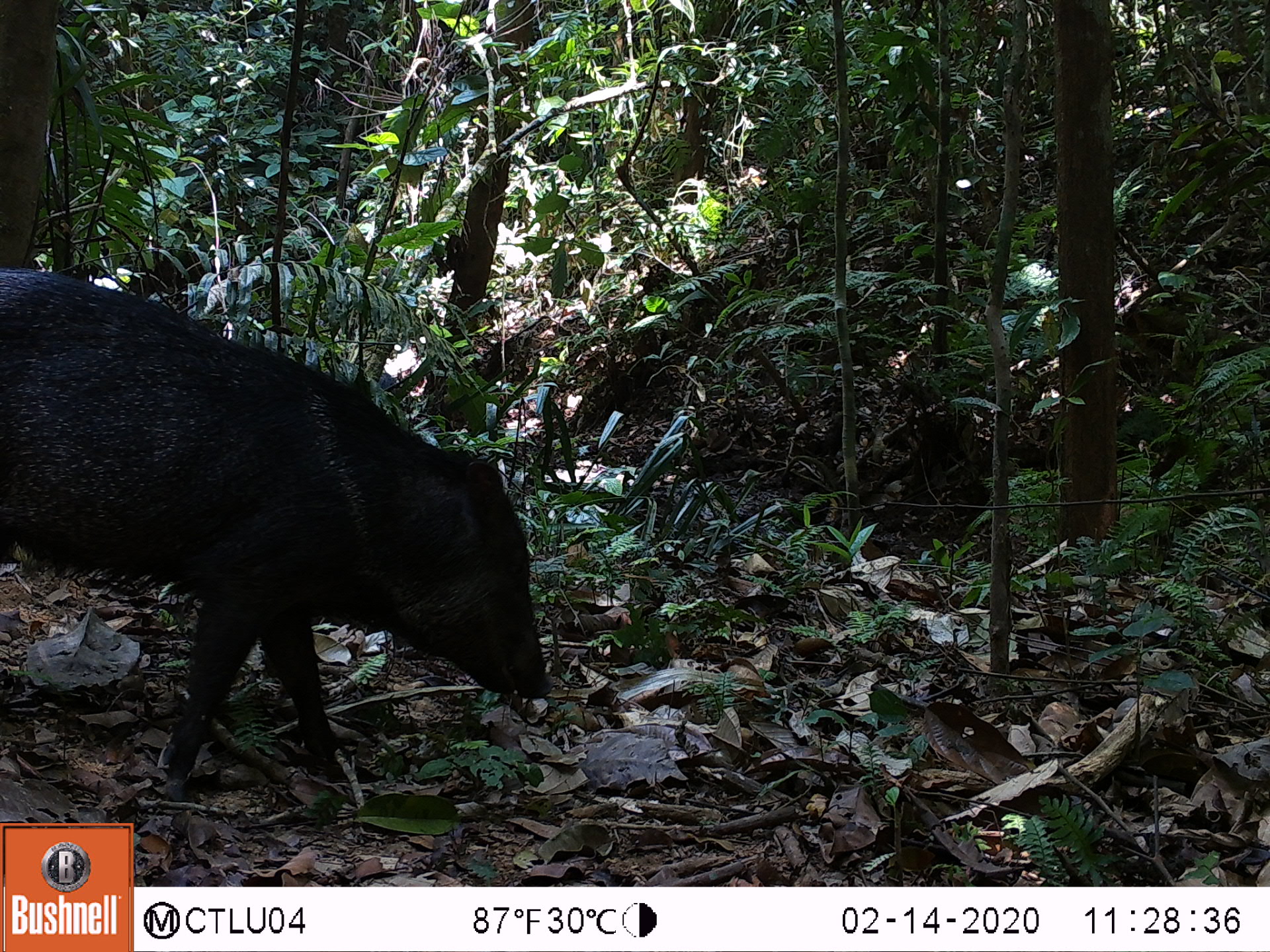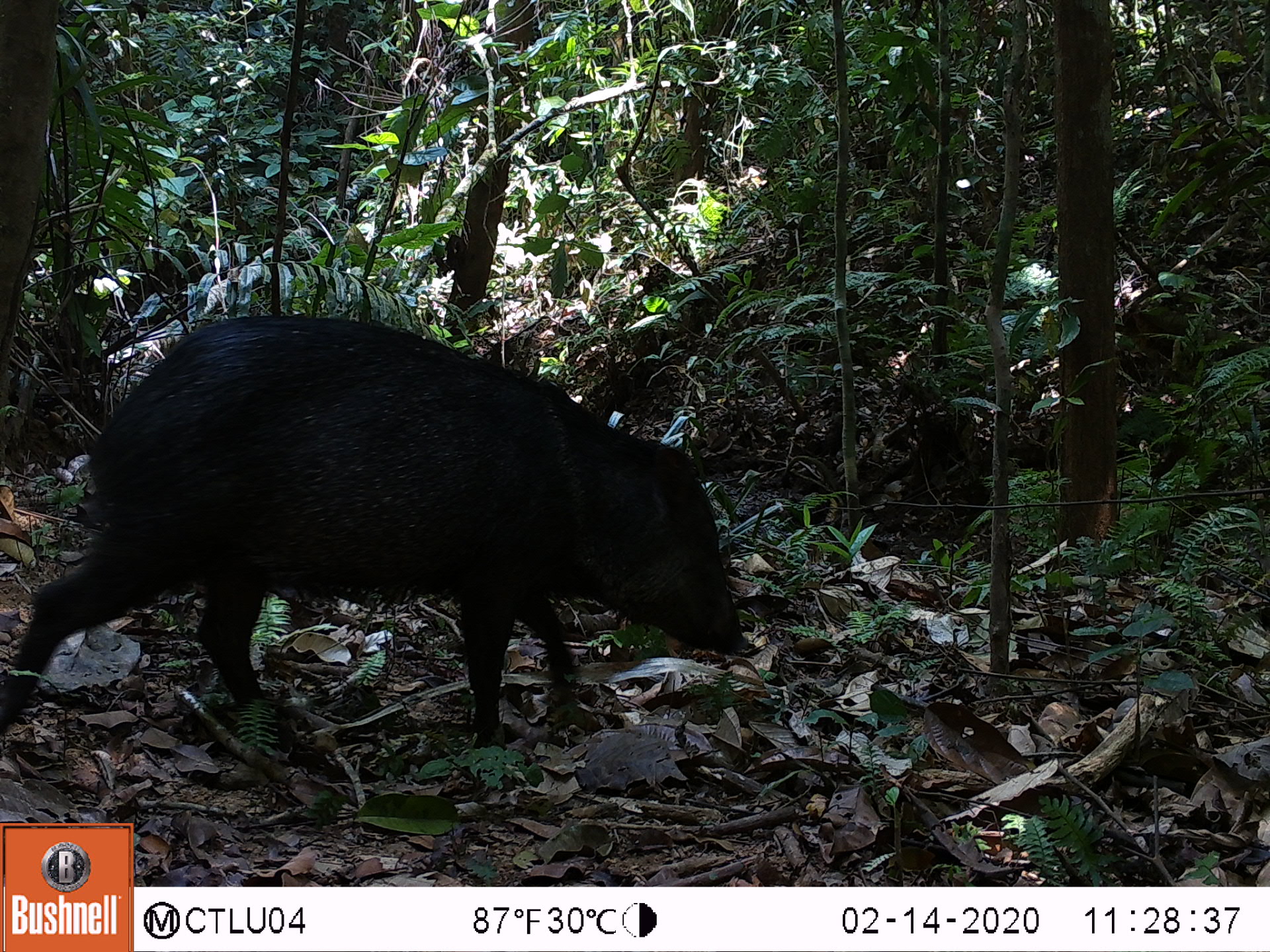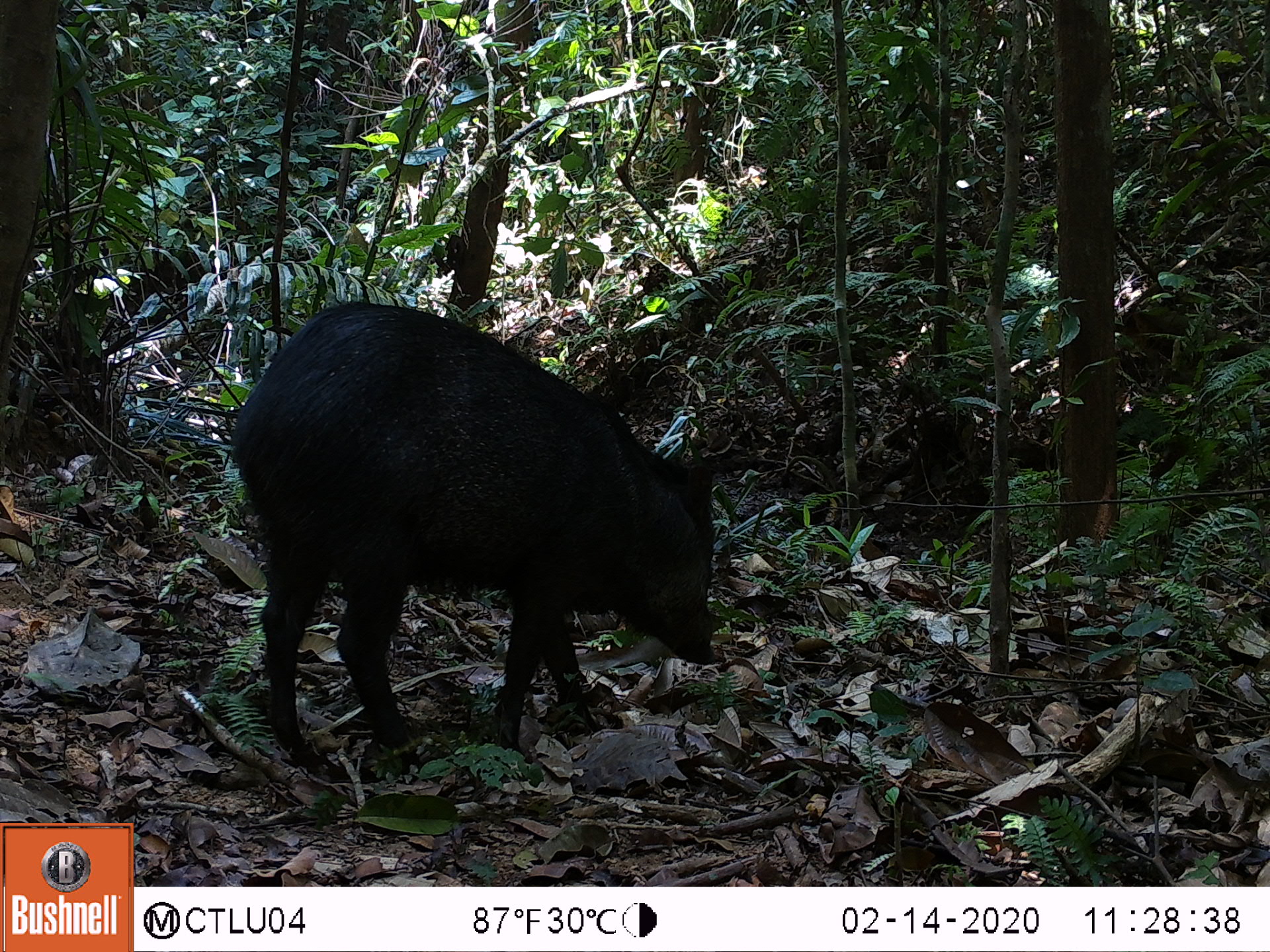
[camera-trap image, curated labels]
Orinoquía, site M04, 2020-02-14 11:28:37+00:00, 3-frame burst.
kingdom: Animalia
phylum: Chordata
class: Mammalia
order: Artiodactyla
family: Tayassuidae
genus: Pecari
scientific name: Pecari tajacu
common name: collared peccary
Collared peccary (Pecari tajacu).